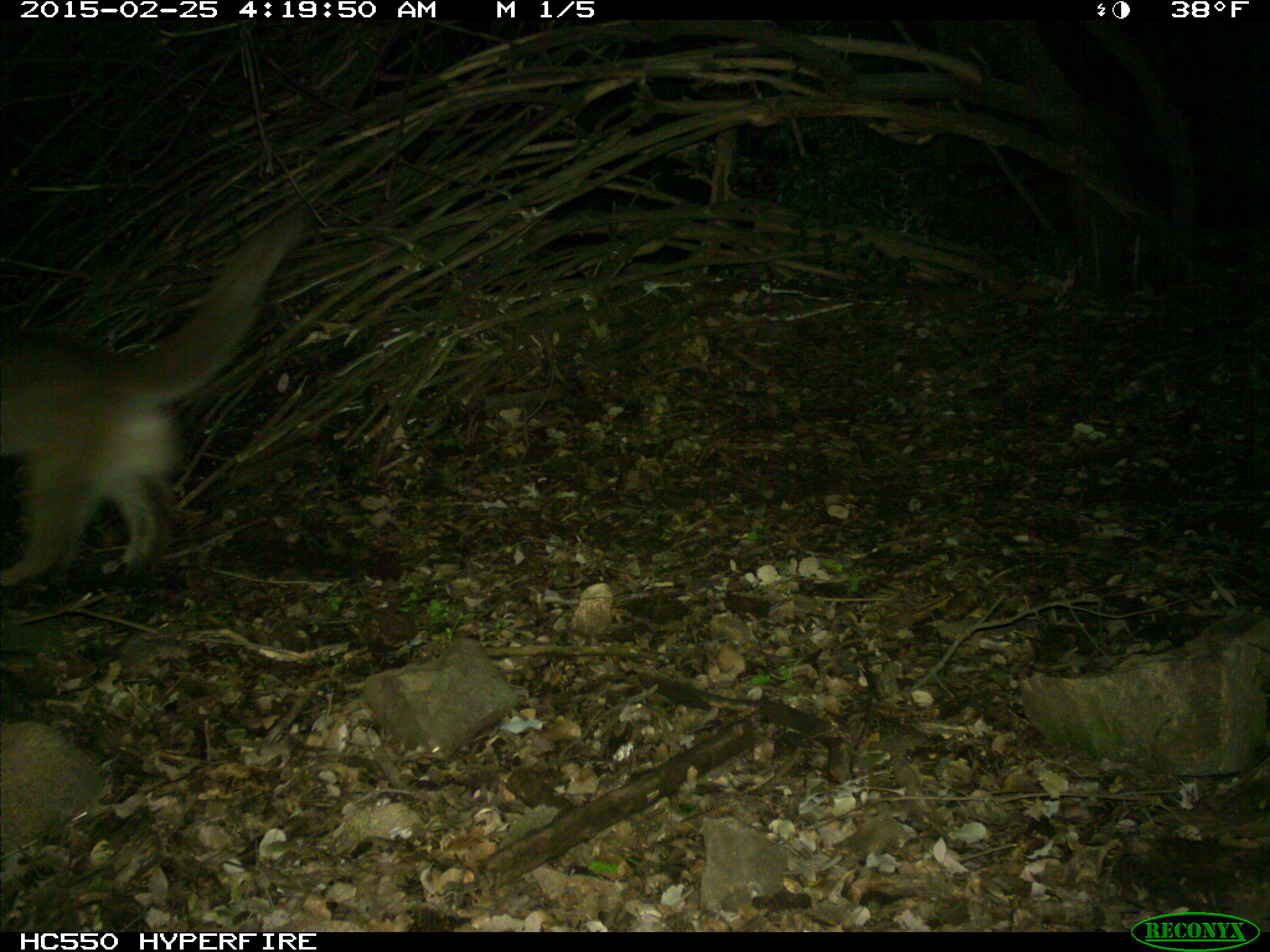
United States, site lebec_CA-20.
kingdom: Animalia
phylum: Chordata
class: Mammalia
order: Carnivora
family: Felidae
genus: Puma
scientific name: Puma concolor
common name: mountain lion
Puma concolor (mountain lion).